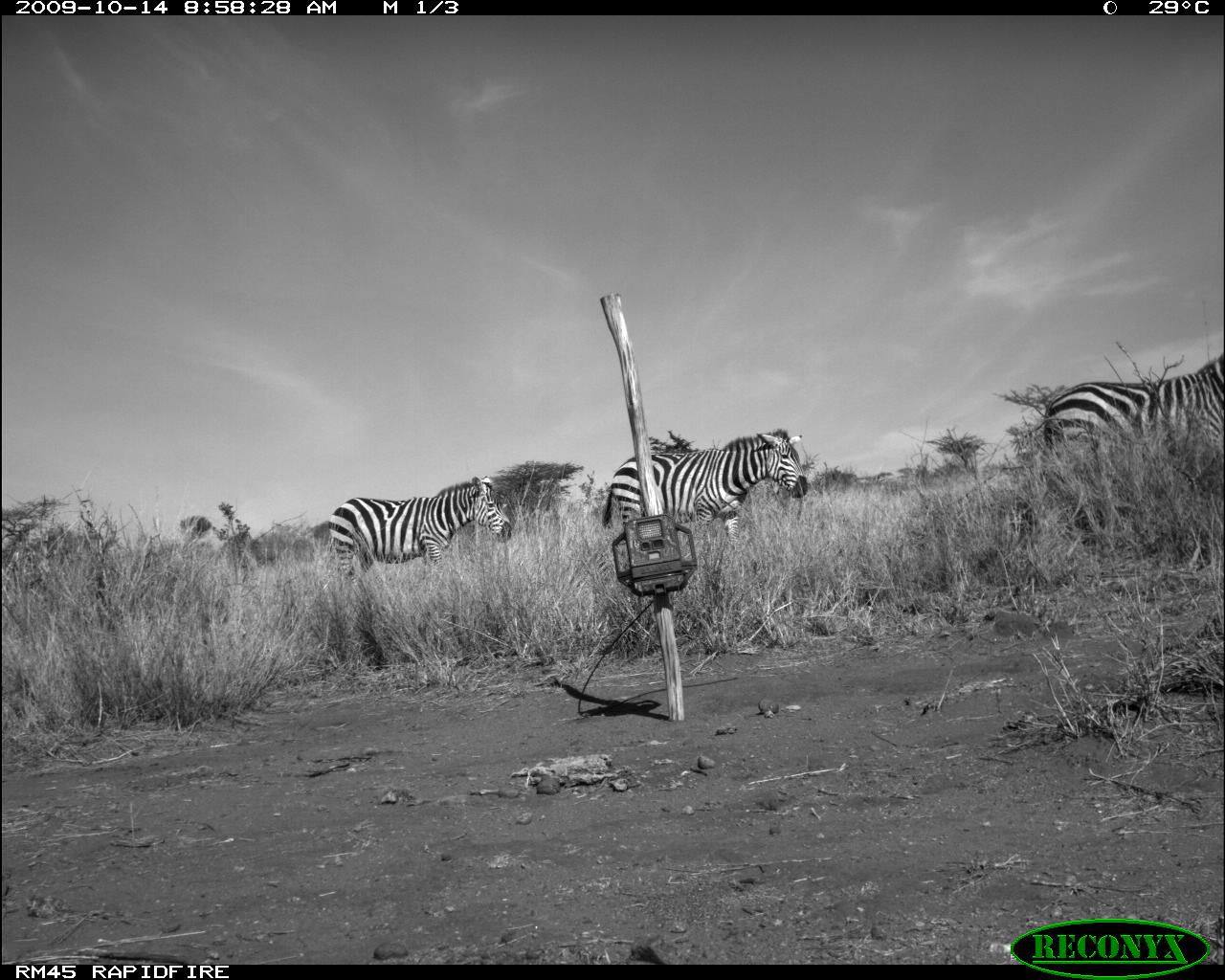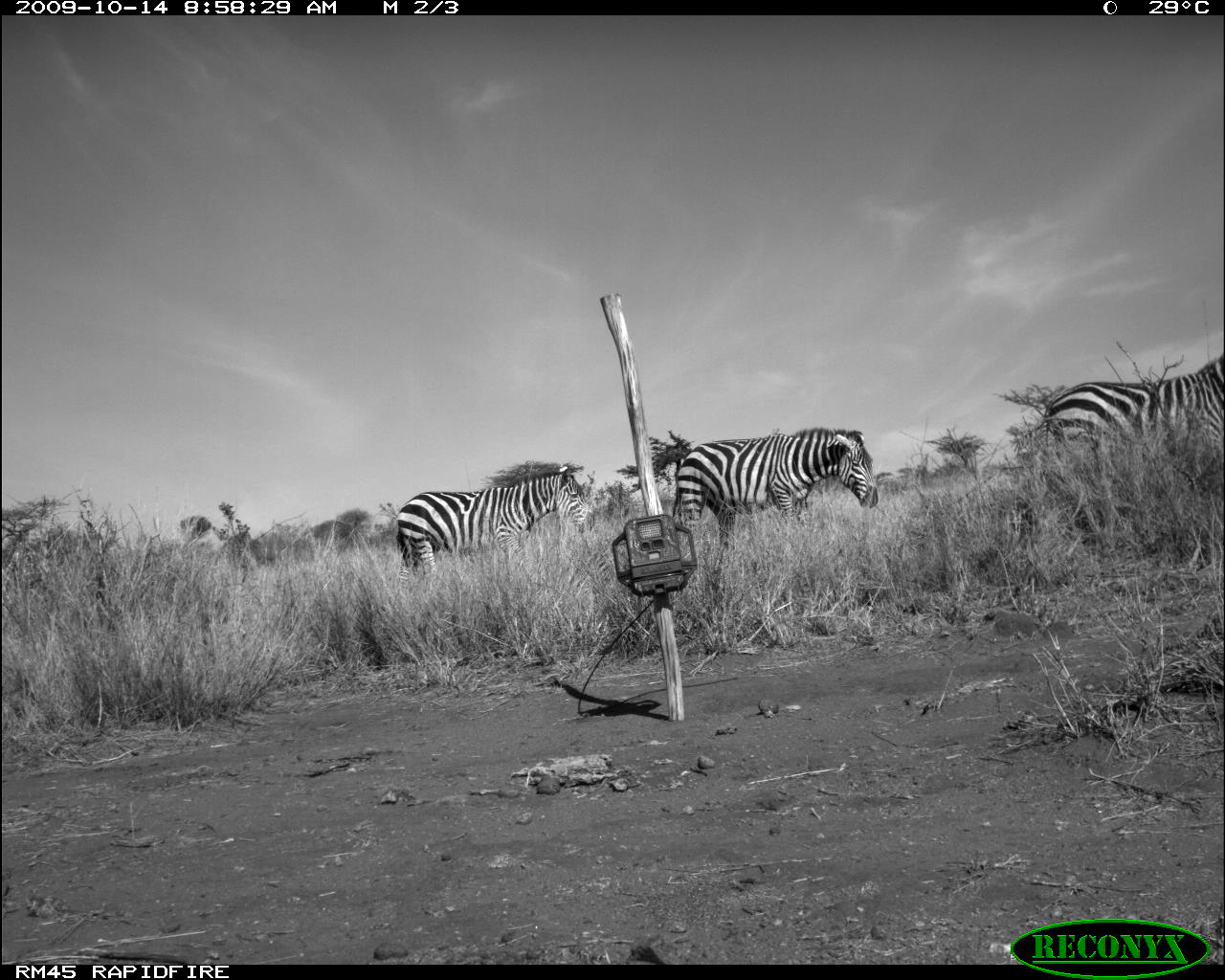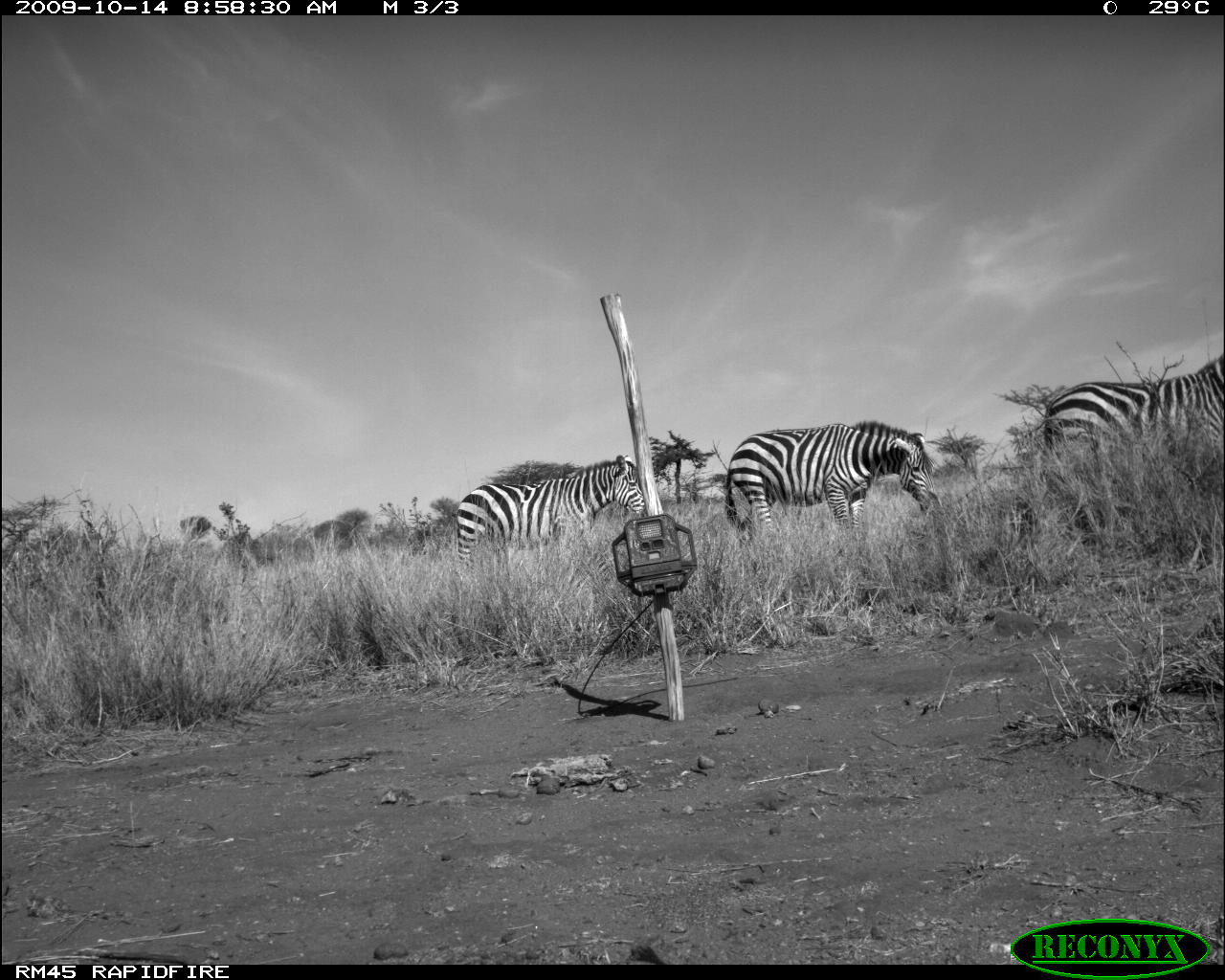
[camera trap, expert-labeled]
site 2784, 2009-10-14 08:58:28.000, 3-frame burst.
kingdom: Animalia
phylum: Chordata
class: Mammalia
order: Perissodactyla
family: Equidae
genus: Equus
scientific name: Equus quagga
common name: plains zebra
Equus quagga (plains zebra), count 3.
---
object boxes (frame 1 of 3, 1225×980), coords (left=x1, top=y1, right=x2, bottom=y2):
equus quagga: (left=601, top=427, right=808, bottom=543); (left=1042, top=352, right=1225, bottom=455); (left=328, top=477, right=512, bottom=576)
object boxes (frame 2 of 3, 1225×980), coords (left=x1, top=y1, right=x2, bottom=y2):
equus quagga: (left=672, top=426, right=877, bottom=551); (left=396, top=466, right=594, bottom=571); (left=1043, top=352, right=1225, bottom=455)